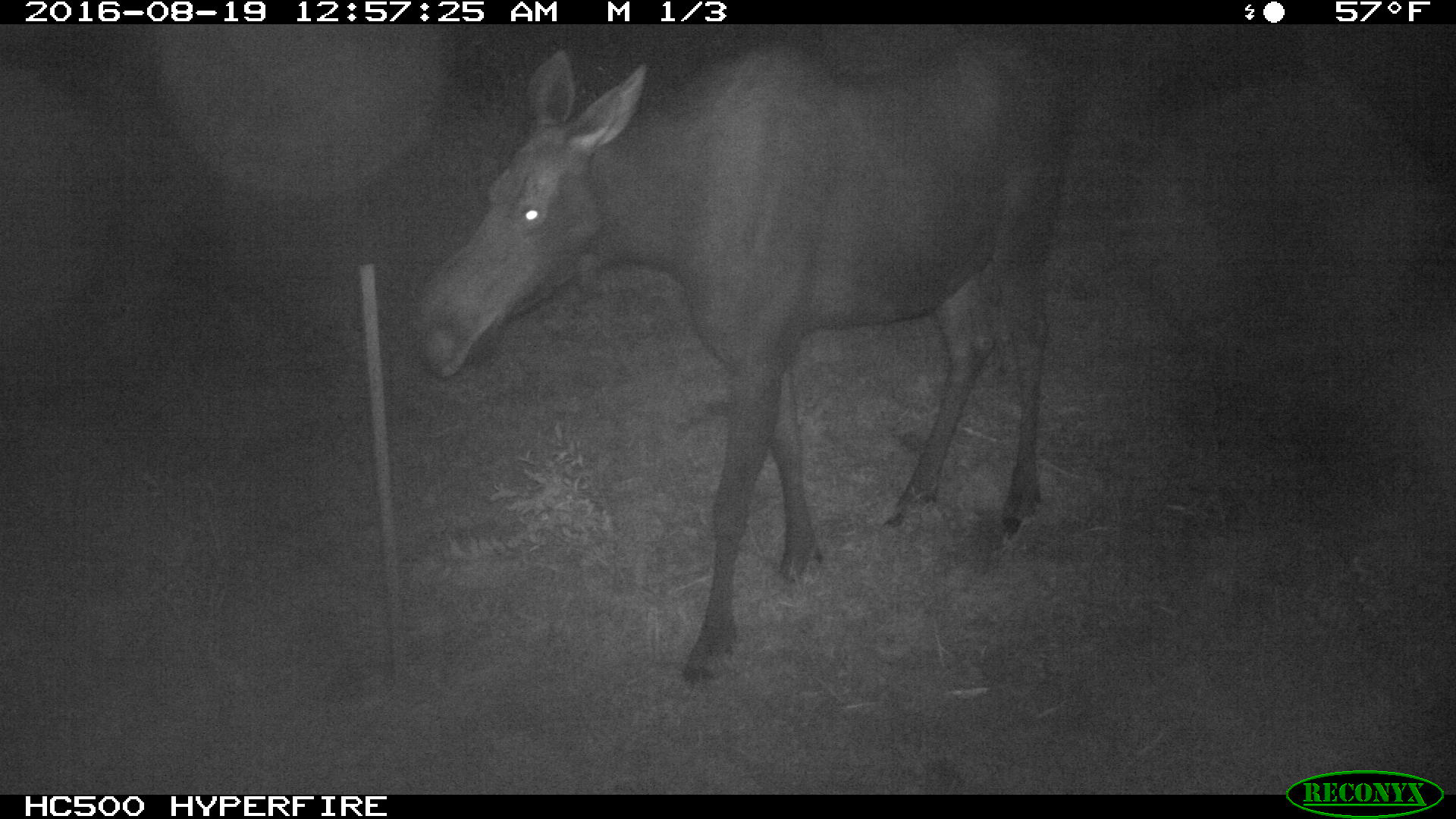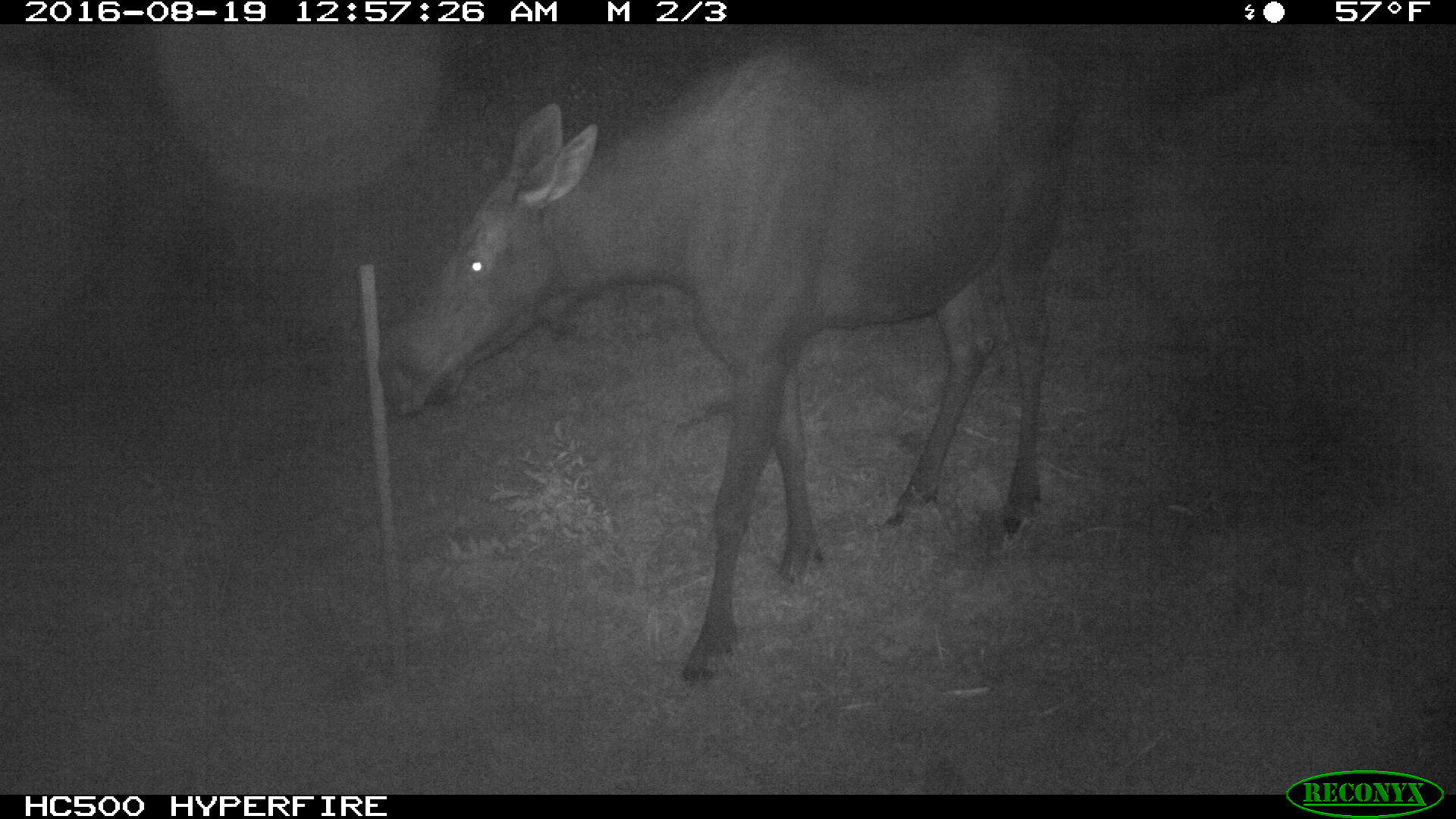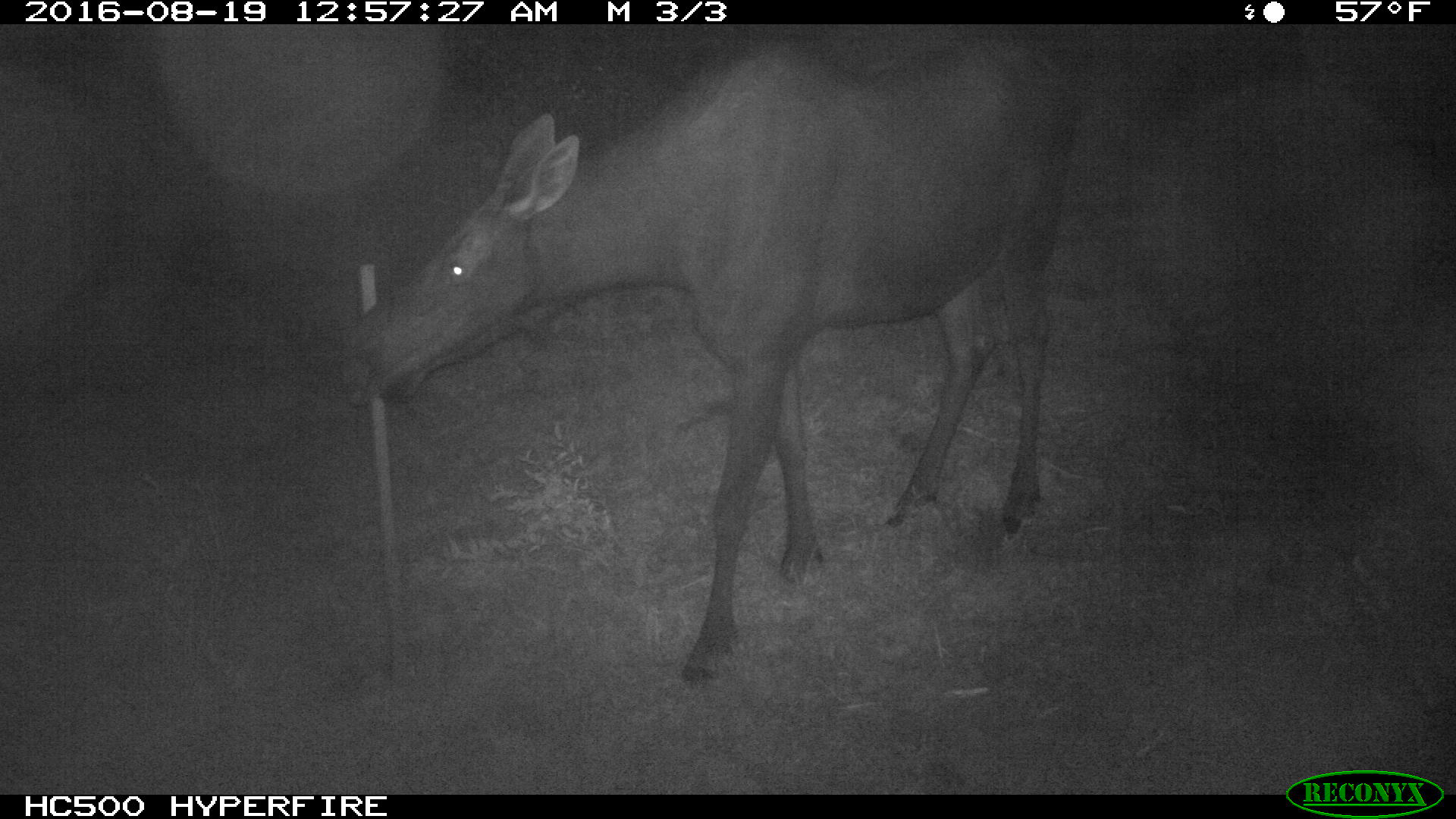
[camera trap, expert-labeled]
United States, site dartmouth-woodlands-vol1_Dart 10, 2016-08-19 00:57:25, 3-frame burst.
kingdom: Animalia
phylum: Chordata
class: Mammalia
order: Artiodactyla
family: Cervidae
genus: Alces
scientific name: Alces alces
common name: moose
Moose (Alces alces).